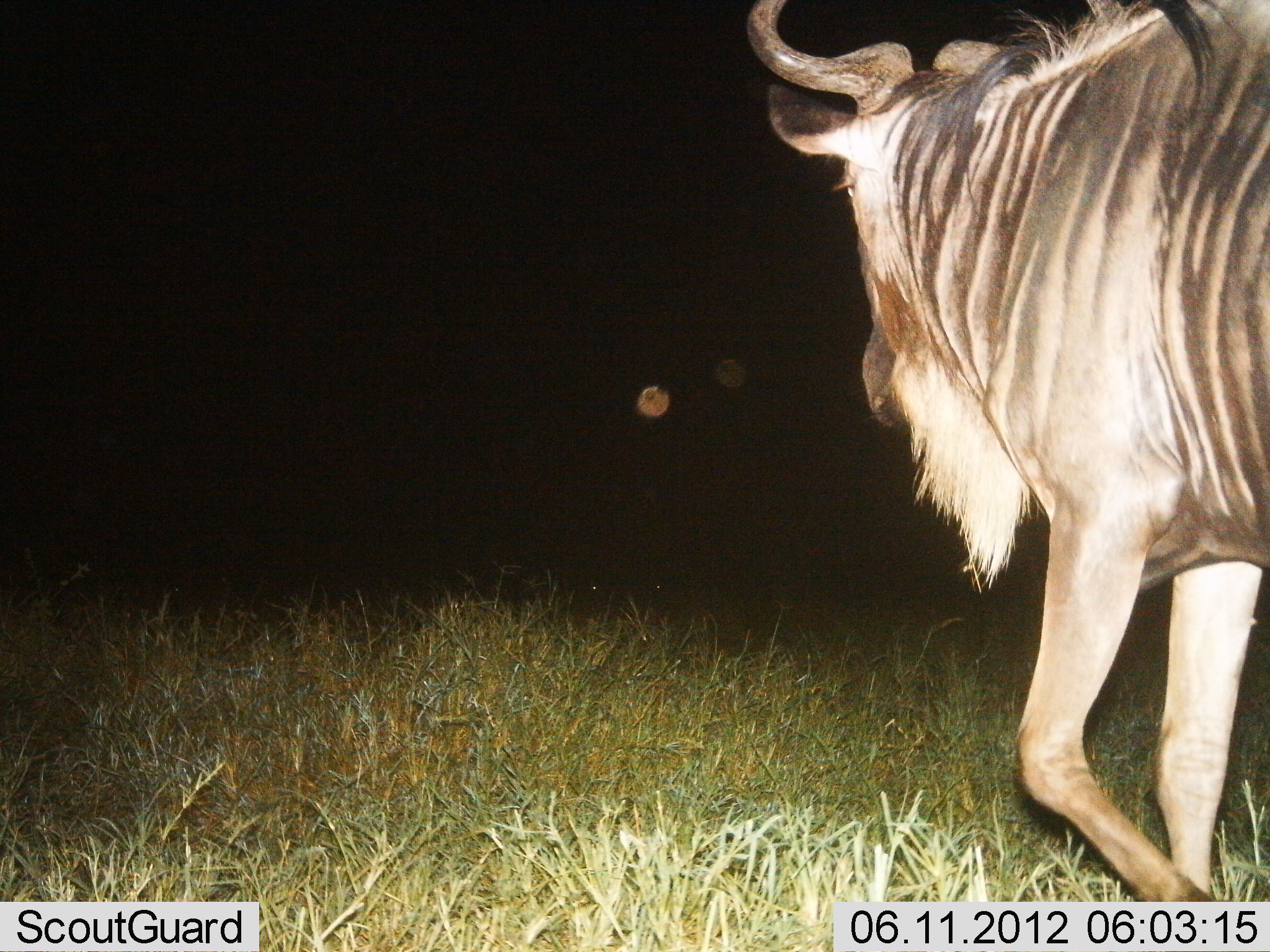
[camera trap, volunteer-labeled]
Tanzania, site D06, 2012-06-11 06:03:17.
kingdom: Animalia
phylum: Chordata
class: Mammalia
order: Artiodactyla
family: Bovidae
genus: Connochaetes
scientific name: Connochaetes taurinus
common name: blue wildebeest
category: wildebeest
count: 1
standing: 30%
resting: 0%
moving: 70%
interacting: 0%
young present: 0%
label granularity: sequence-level